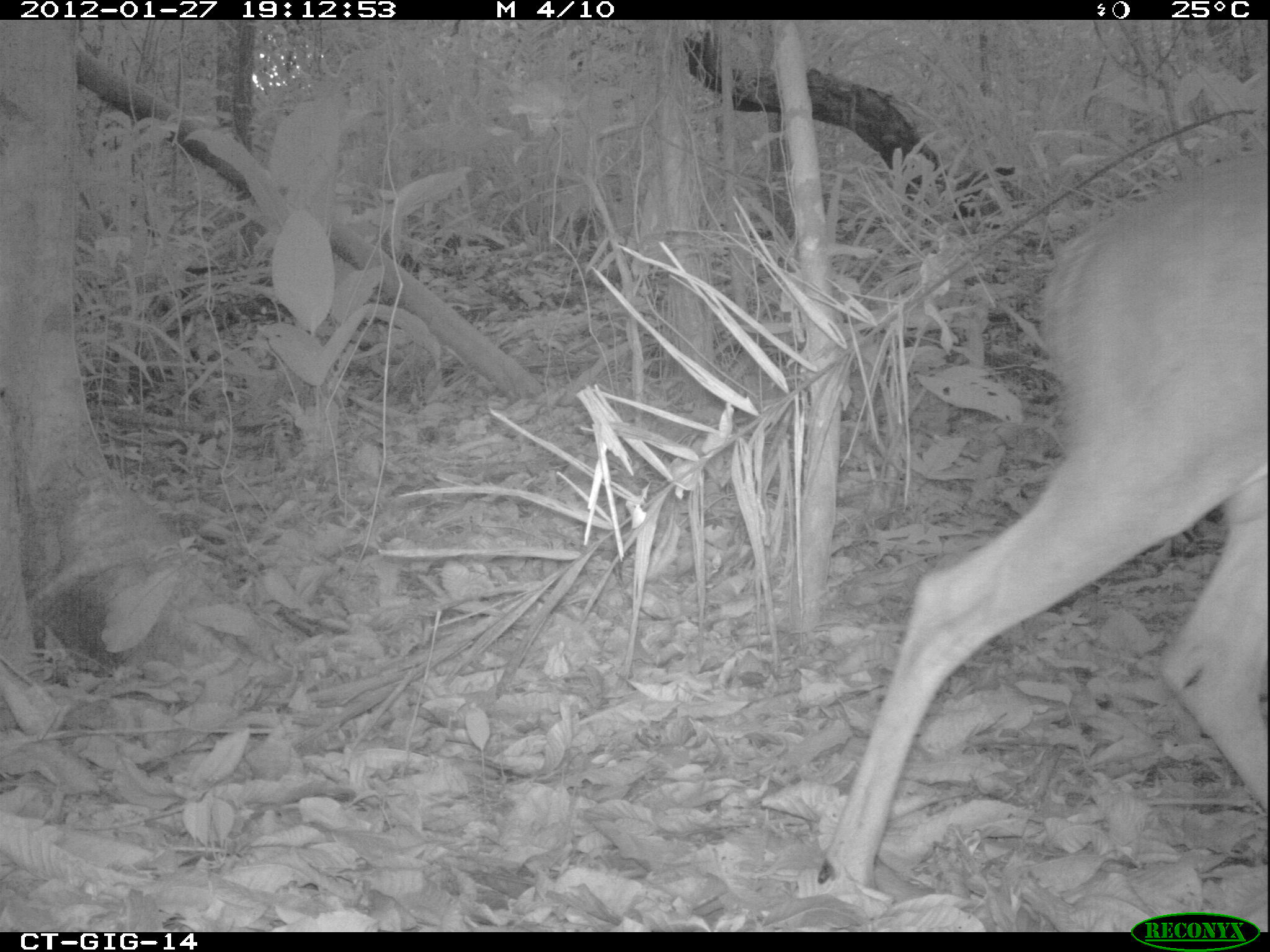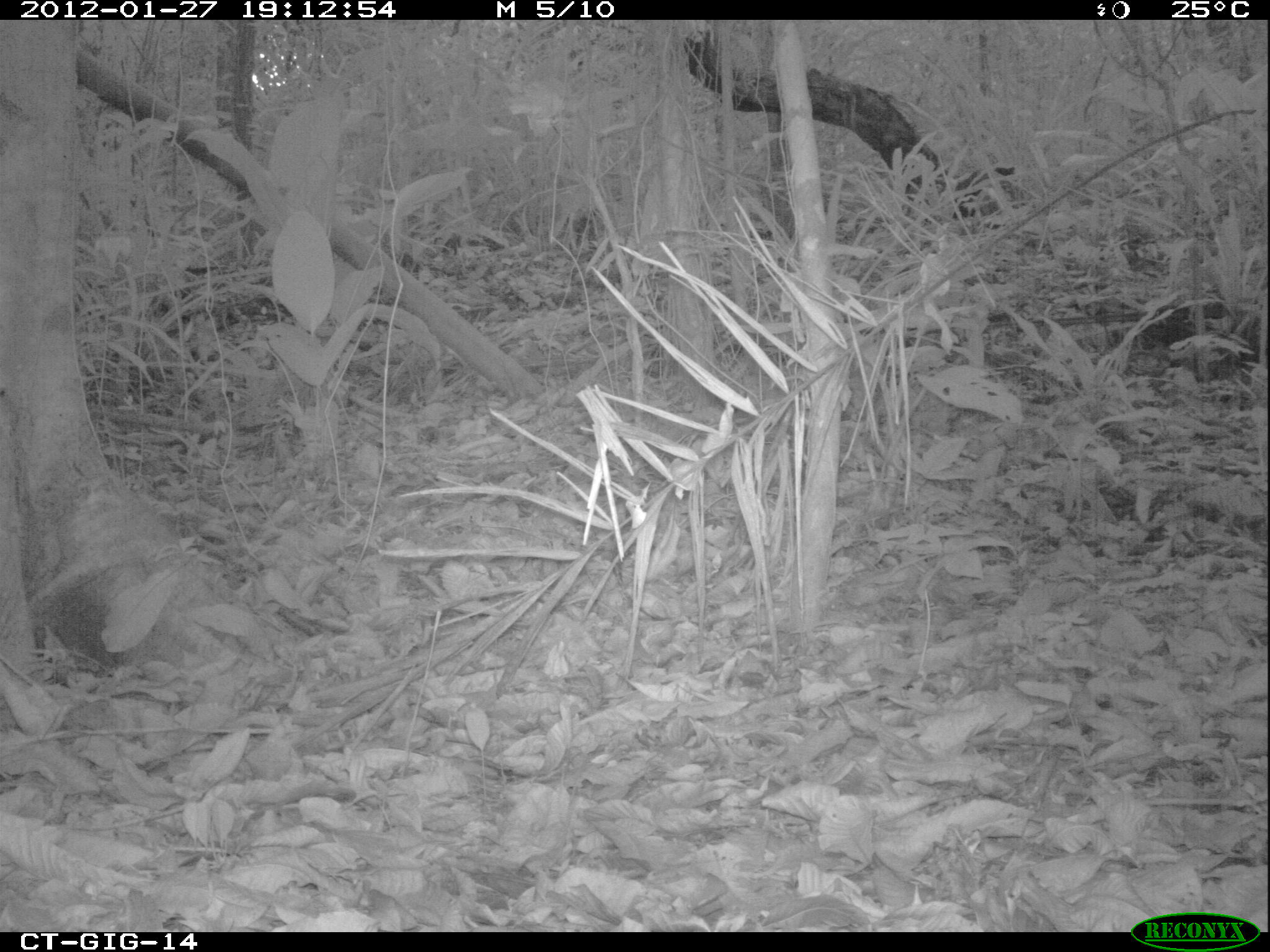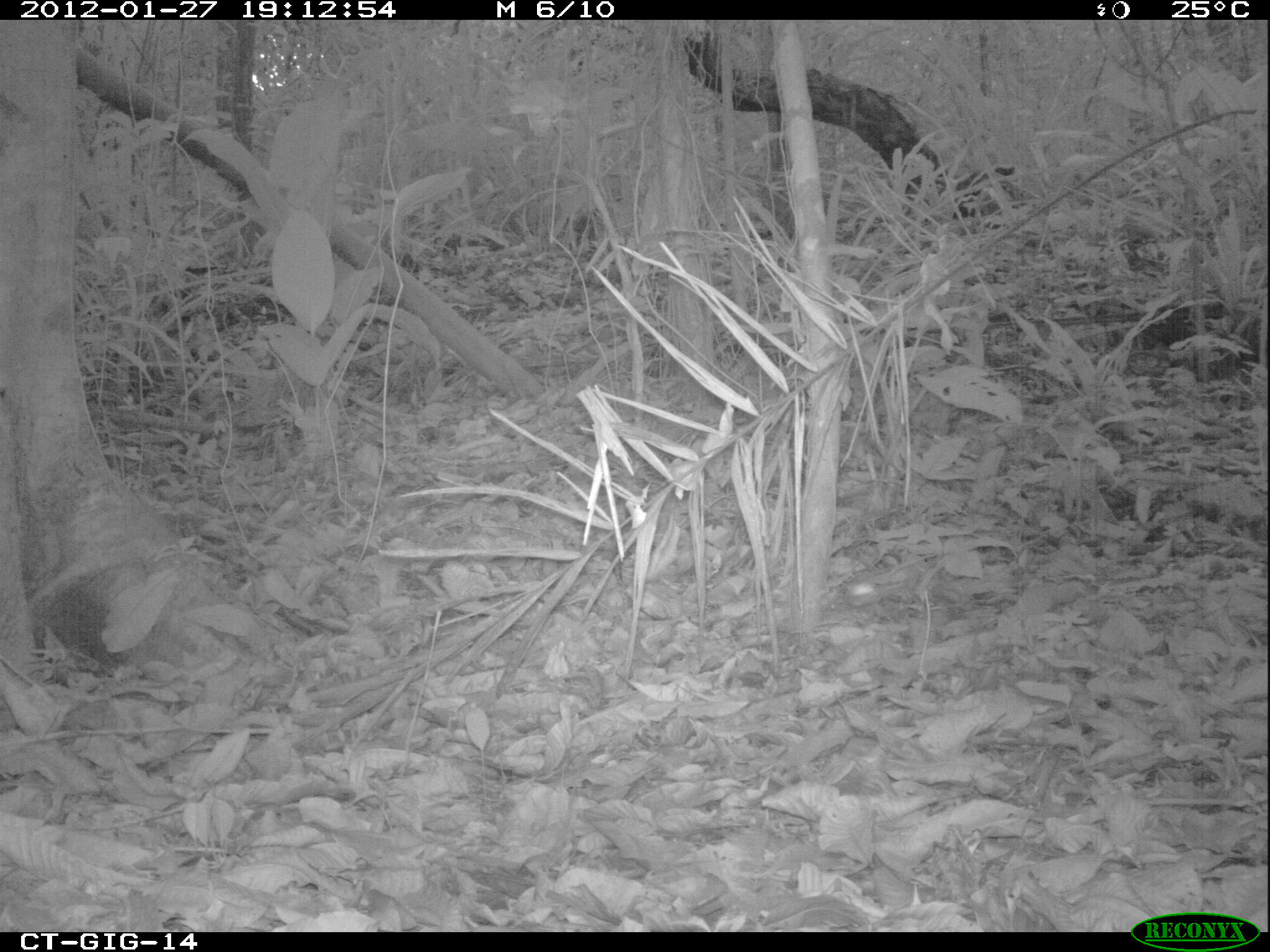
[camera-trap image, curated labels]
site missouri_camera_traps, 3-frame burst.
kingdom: Animalia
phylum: Chordata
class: Mammalia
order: Artiodactyla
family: Cervidae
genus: Odocoileus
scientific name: Odocoileus virginianus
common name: white-tailed deer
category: white tailed deer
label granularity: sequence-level